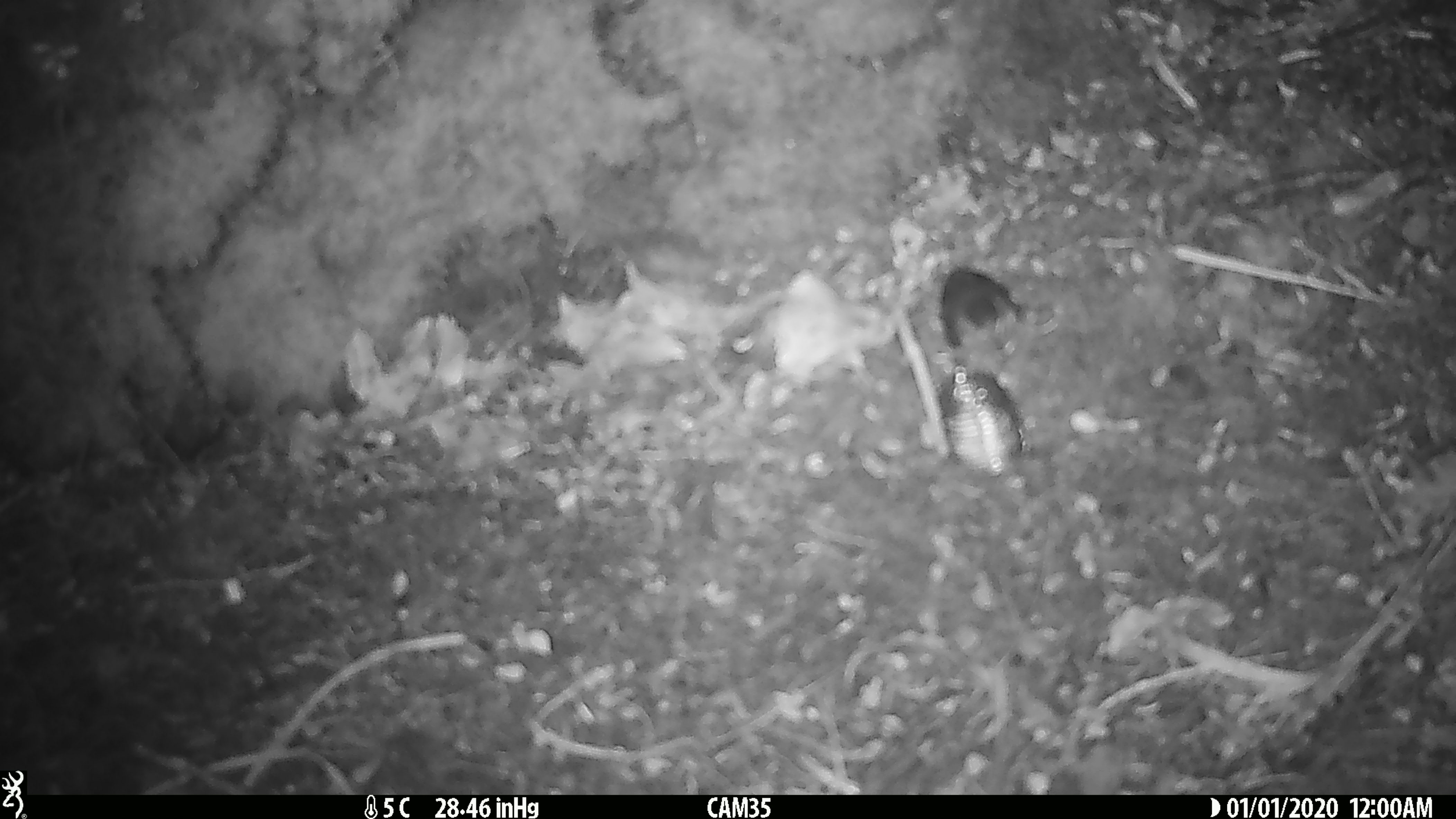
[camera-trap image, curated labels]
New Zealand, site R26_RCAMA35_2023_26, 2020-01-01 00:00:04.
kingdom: Animalia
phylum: Chordata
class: Aves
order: Passeriformes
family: Acanthisittidae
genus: Acanthisitta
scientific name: Acanthisitta chloris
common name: rifleman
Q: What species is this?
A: Rifleman (Acanthisitta chloris).